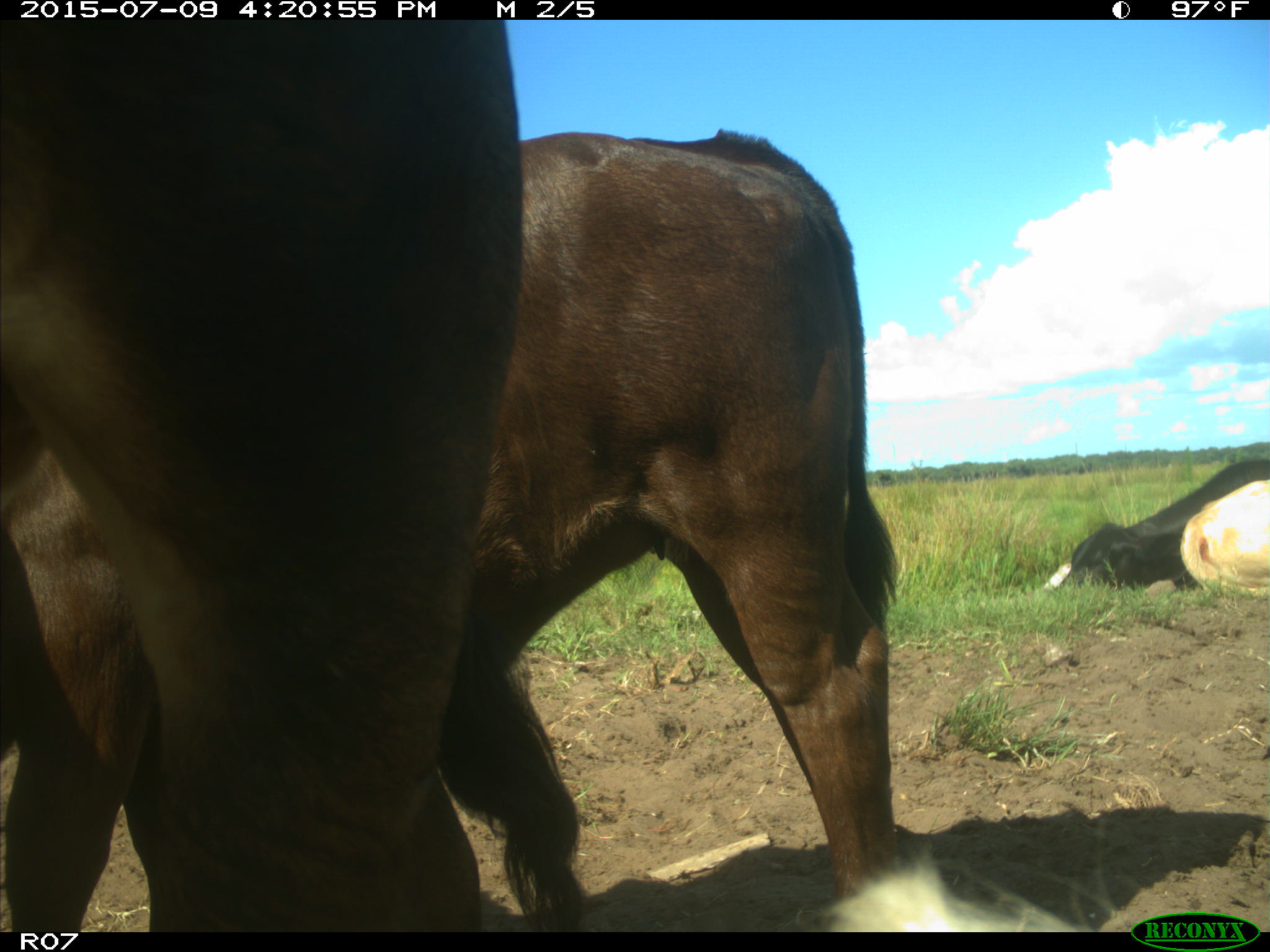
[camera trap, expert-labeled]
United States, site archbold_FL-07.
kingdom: Animalia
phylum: Chordata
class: Mammalia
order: Artiodactyla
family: Bovidae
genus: Bos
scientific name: Bos taurus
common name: domestic cow